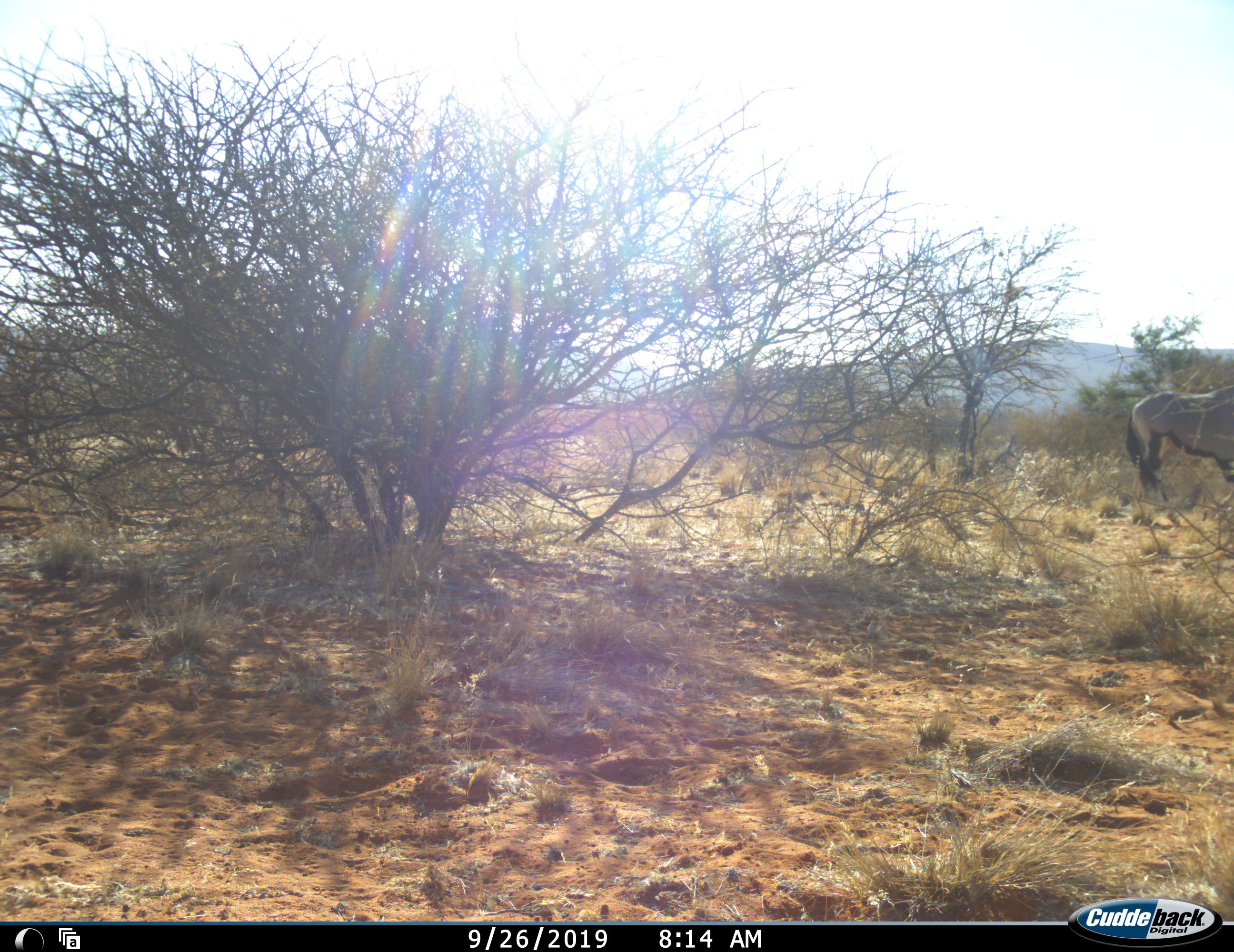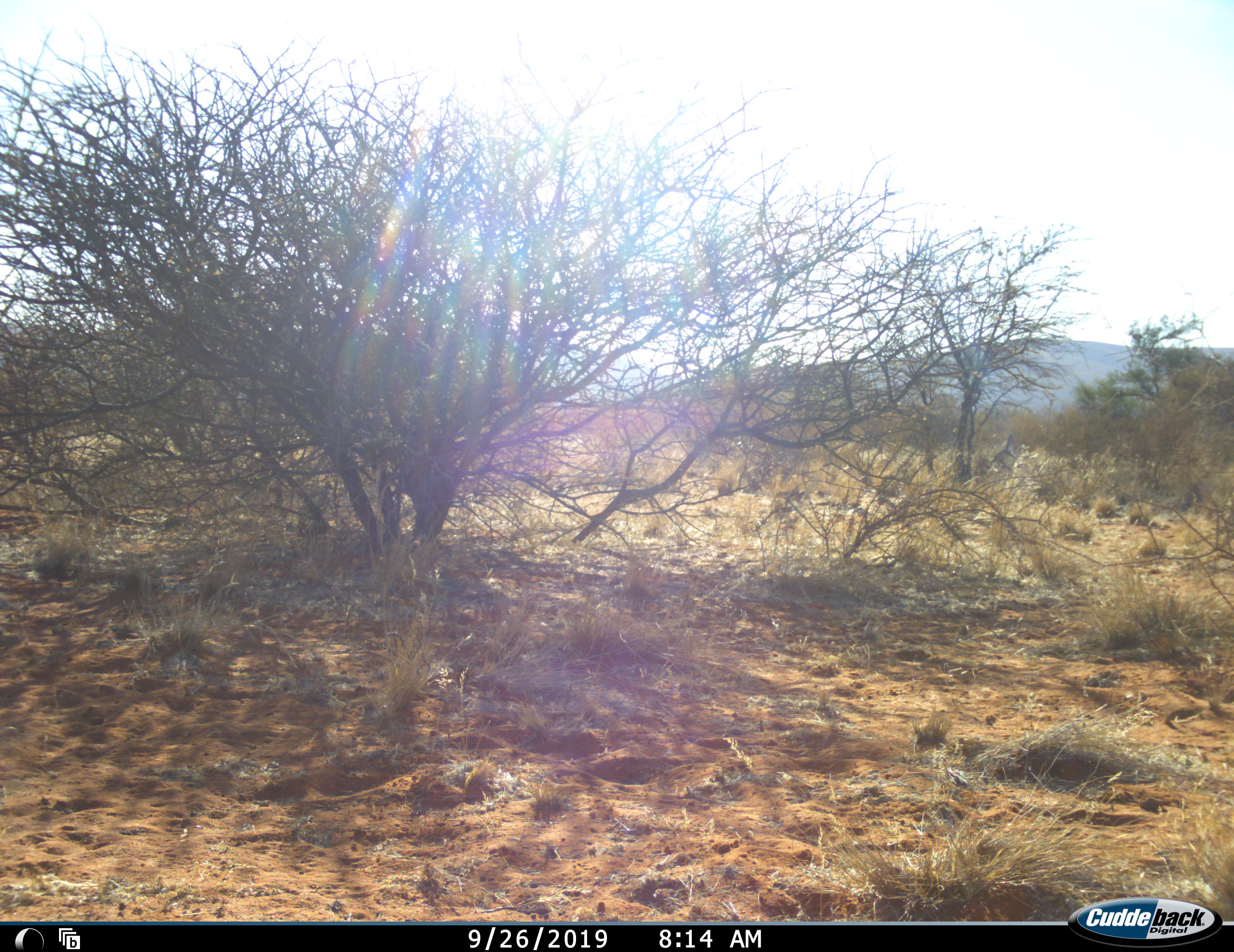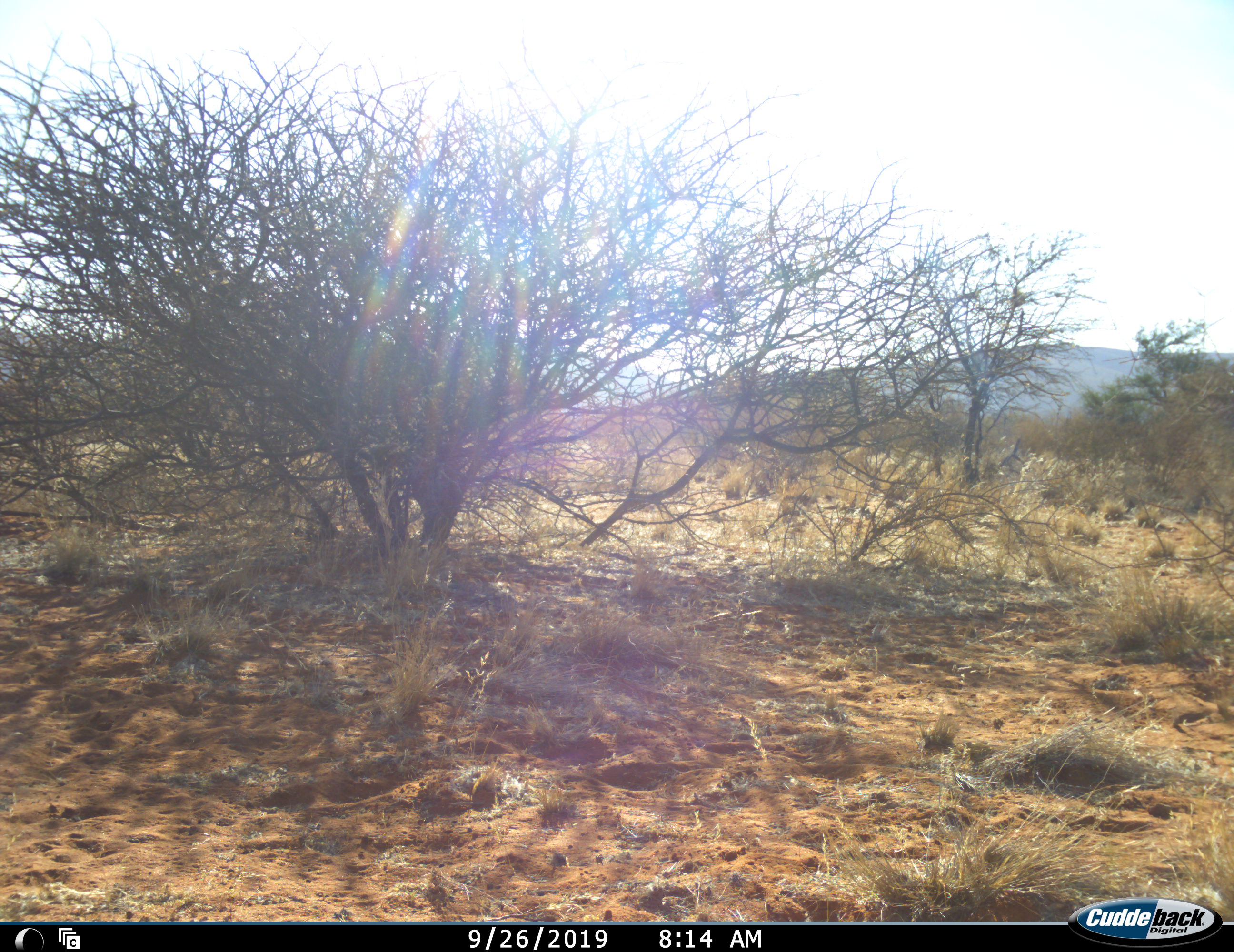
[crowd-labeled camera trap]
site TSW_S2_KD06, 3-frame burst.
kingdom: Animalia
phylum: Chordata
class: Mammalia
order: Artiodactyla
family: Bovidae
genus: Oryx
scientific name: Oryx gazella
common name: gemsbok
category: oryx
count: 1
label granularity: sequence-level